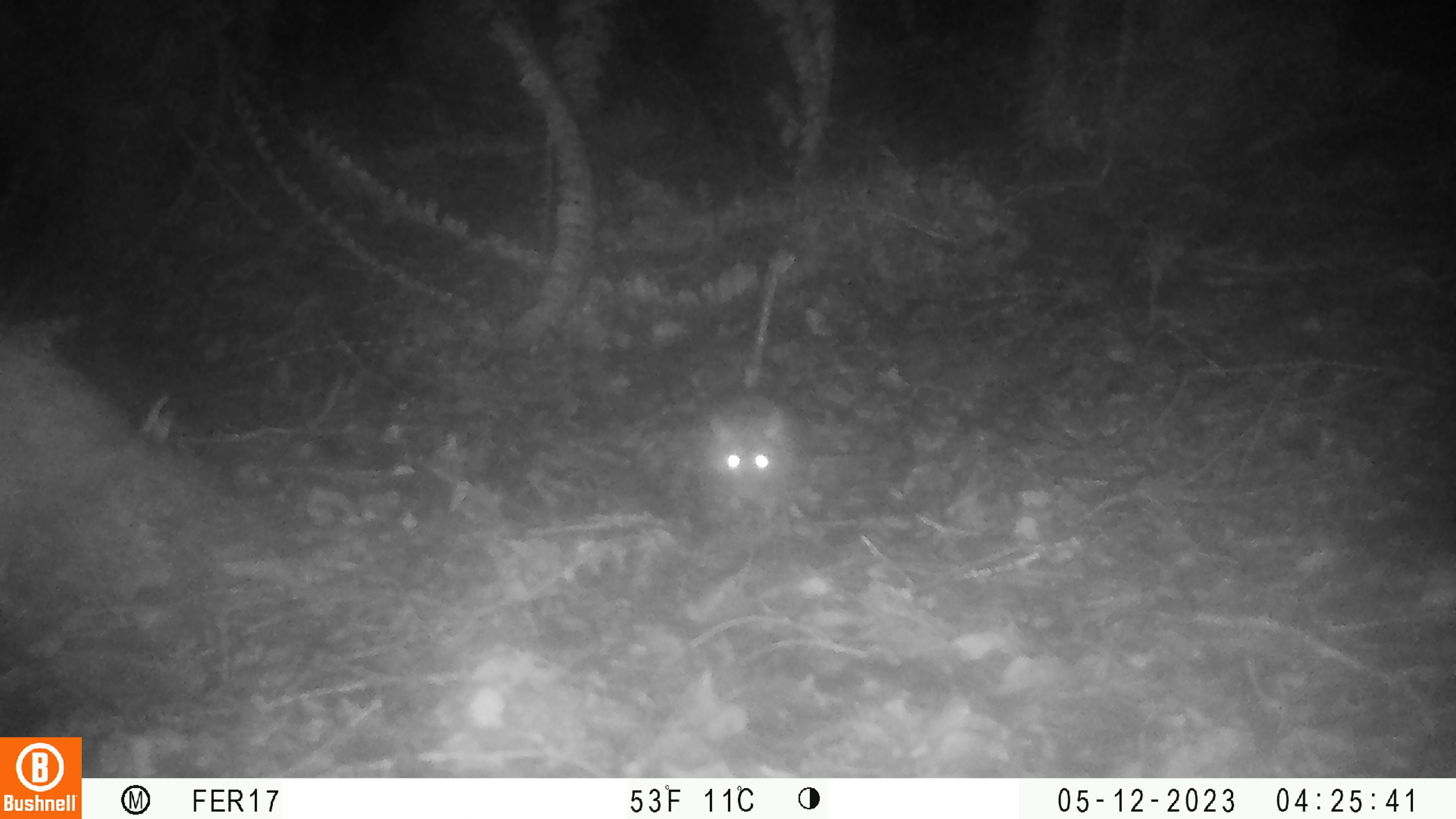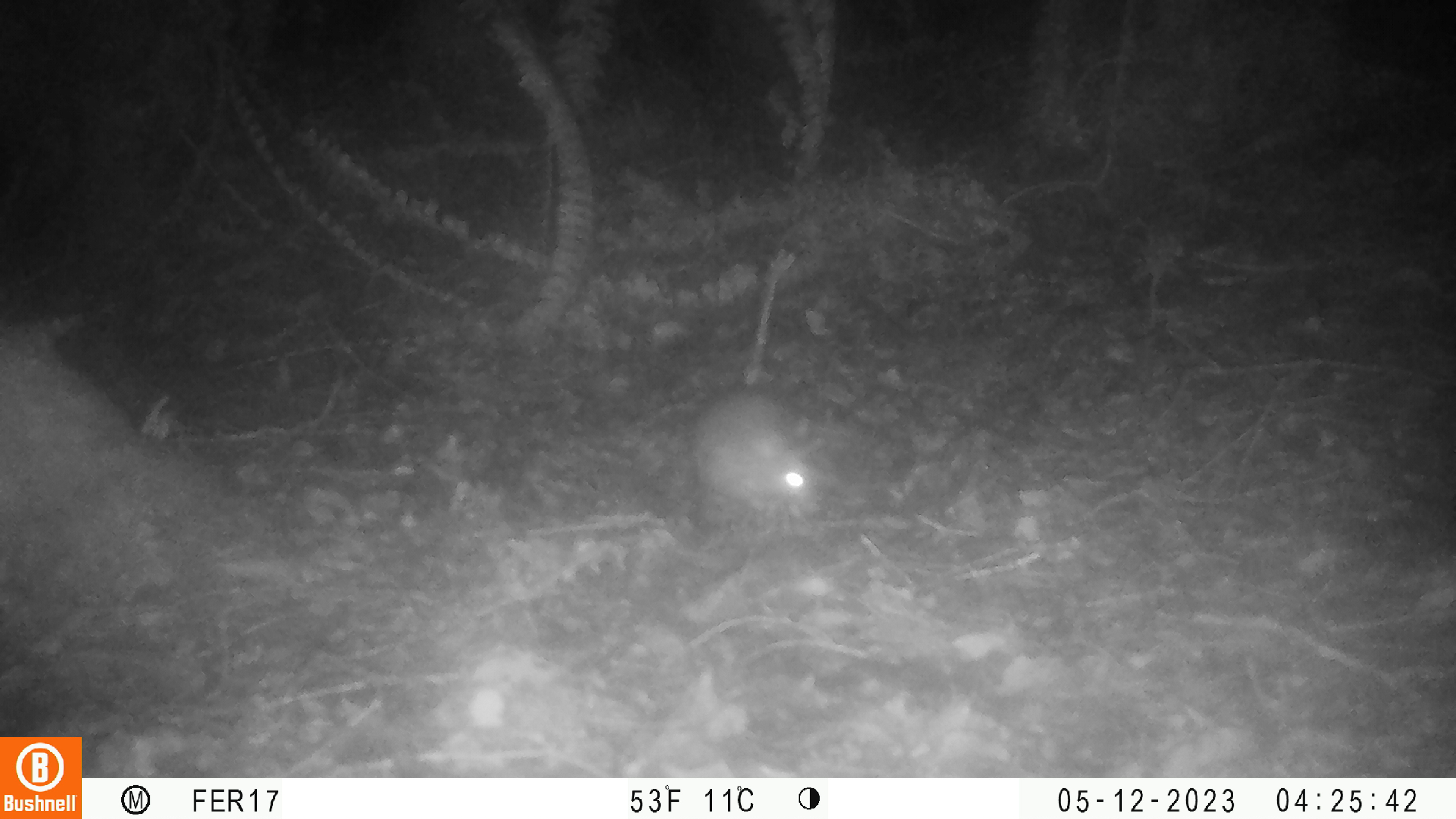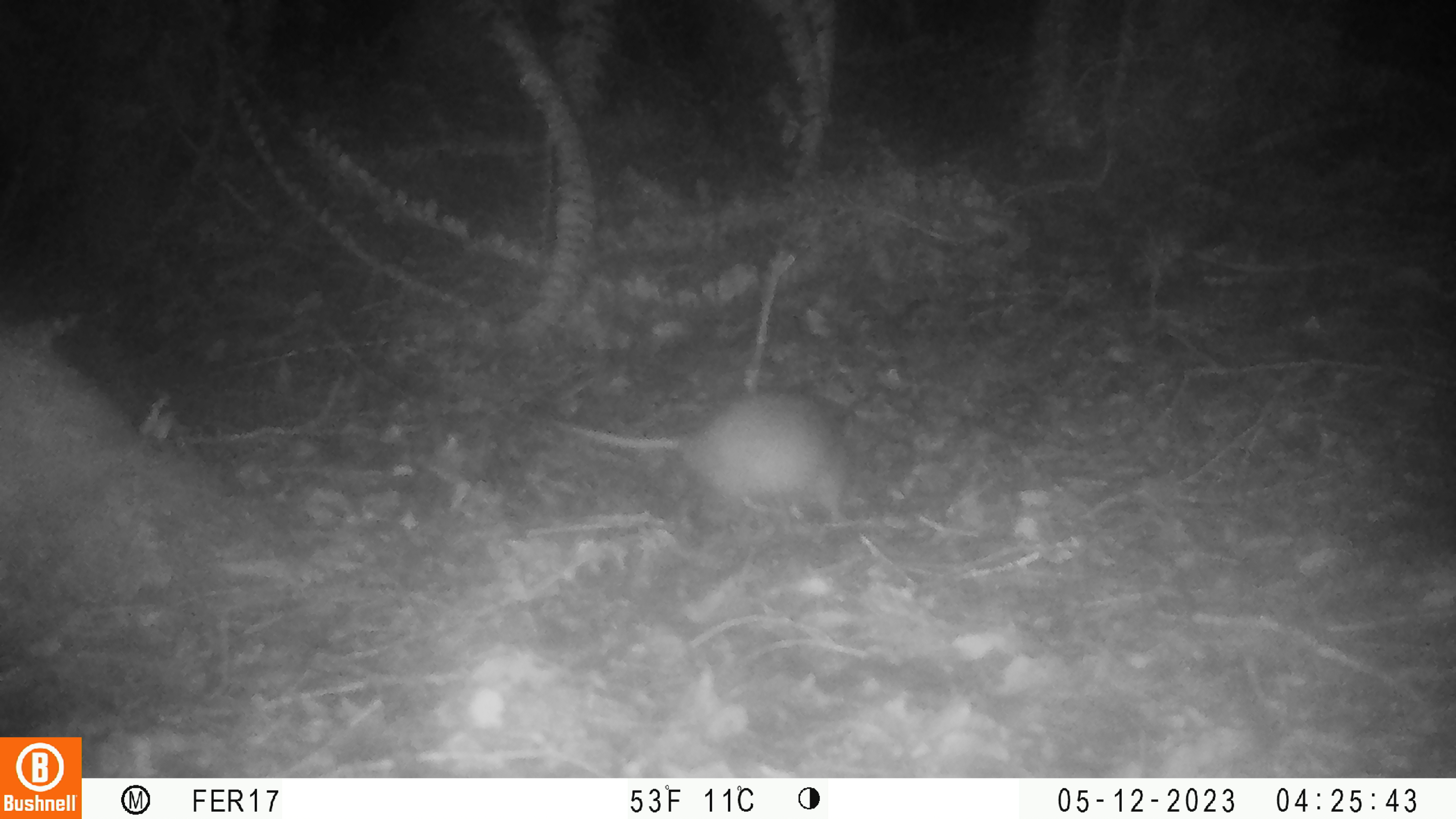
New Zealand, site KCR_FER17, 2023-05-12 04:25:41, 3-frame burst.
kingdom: Animalia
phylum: Chordata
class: Mammalia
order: Rodentia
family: Muridae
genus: Rattus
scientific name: Rattus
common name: rat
Rat (Rattus).